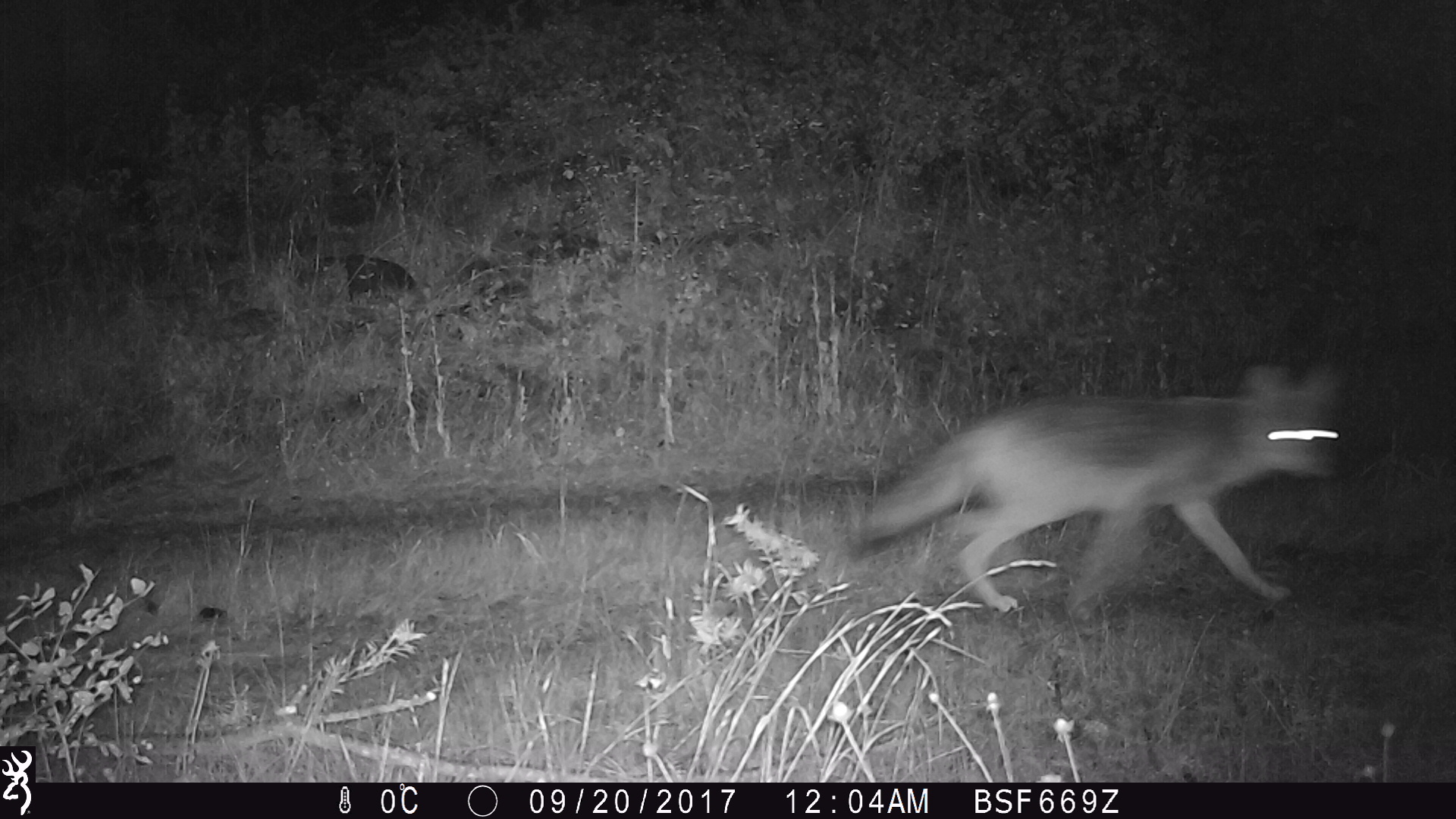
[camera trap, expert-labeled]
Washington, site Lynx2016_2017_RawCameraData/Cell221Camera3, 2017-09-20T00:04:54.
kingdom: Animalia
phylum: Chordata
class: Mammalia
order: Carnivora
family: Canidae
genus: Canis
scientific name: Canis latrans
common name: coyote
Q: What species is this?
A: Canis latrans (coyote).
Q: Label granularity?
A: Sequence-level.